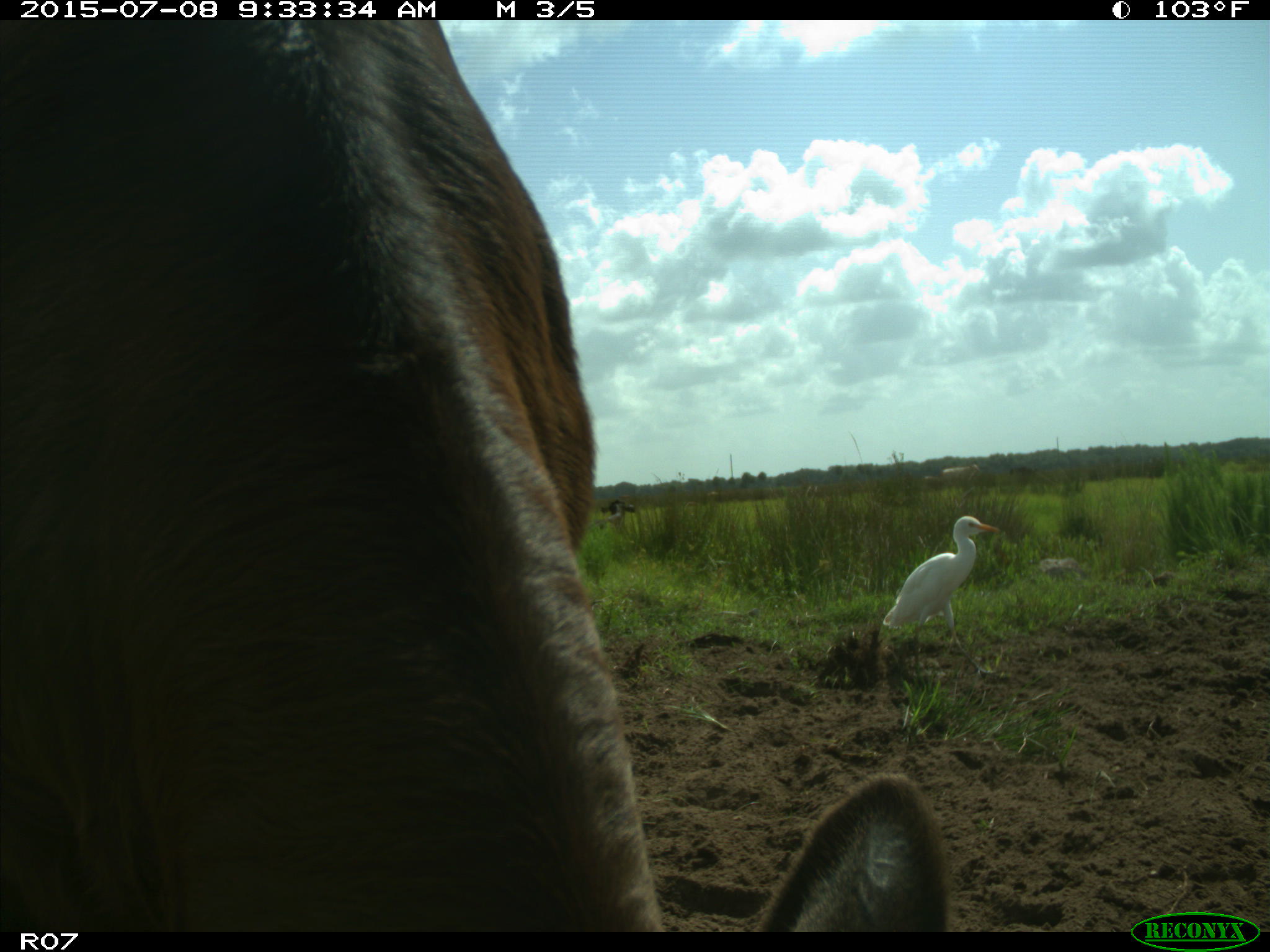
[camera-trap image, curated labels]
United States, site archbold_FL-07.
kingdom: Animalia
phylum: Chordata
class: Mammalia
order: Artiodactyla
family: Bovidae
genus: Bos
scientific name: Bos taurus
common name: domestic cow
Bos taurus (domestic cow).